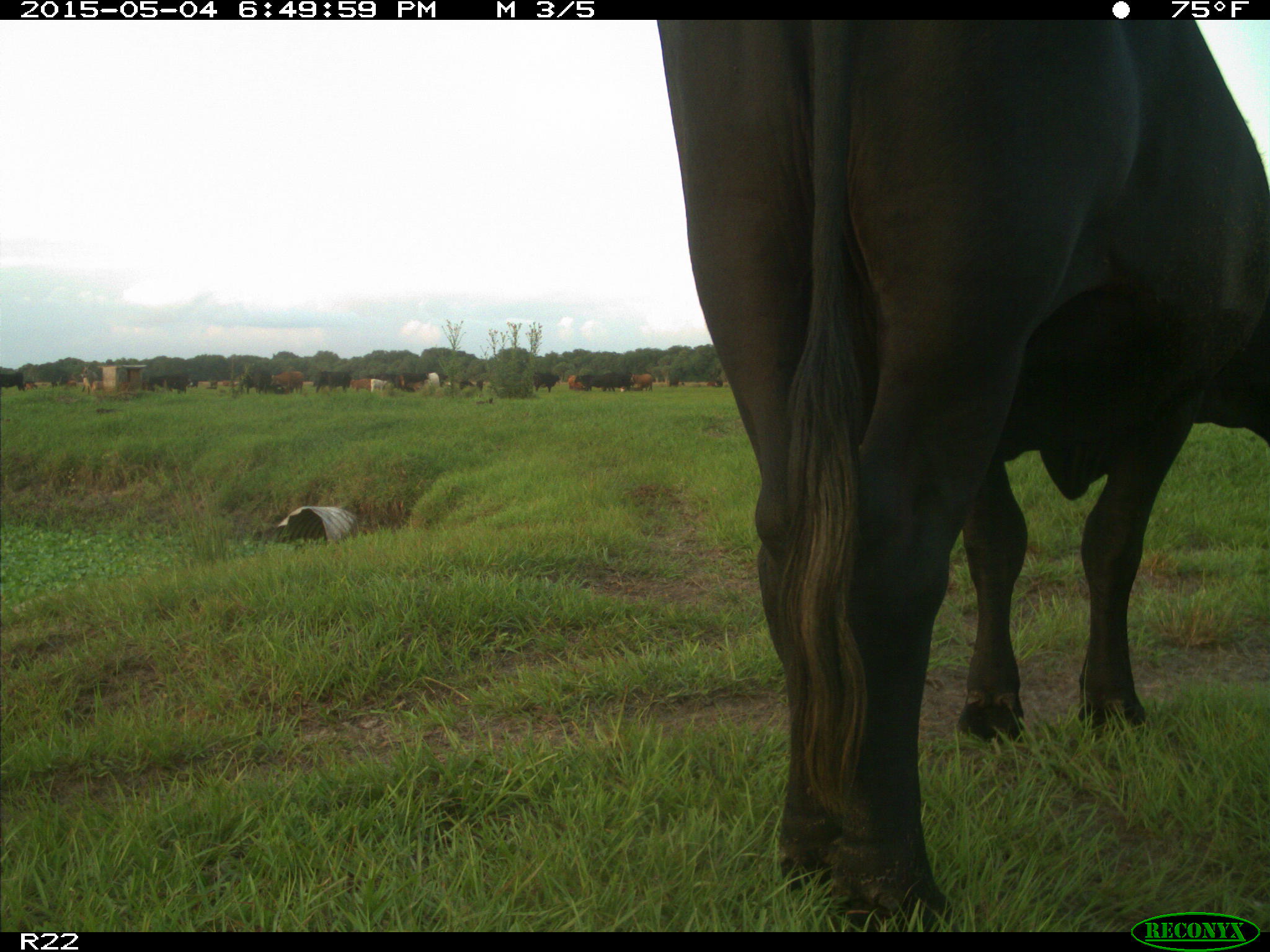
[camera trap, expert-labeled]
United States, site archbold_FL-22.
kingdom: Animalia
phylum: Chordata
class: Mammalia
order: Artiodactyla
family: Bovidae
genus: Bos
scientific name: Bos taurus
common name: domestic cow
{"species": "Bos taurus (domestic cow)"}